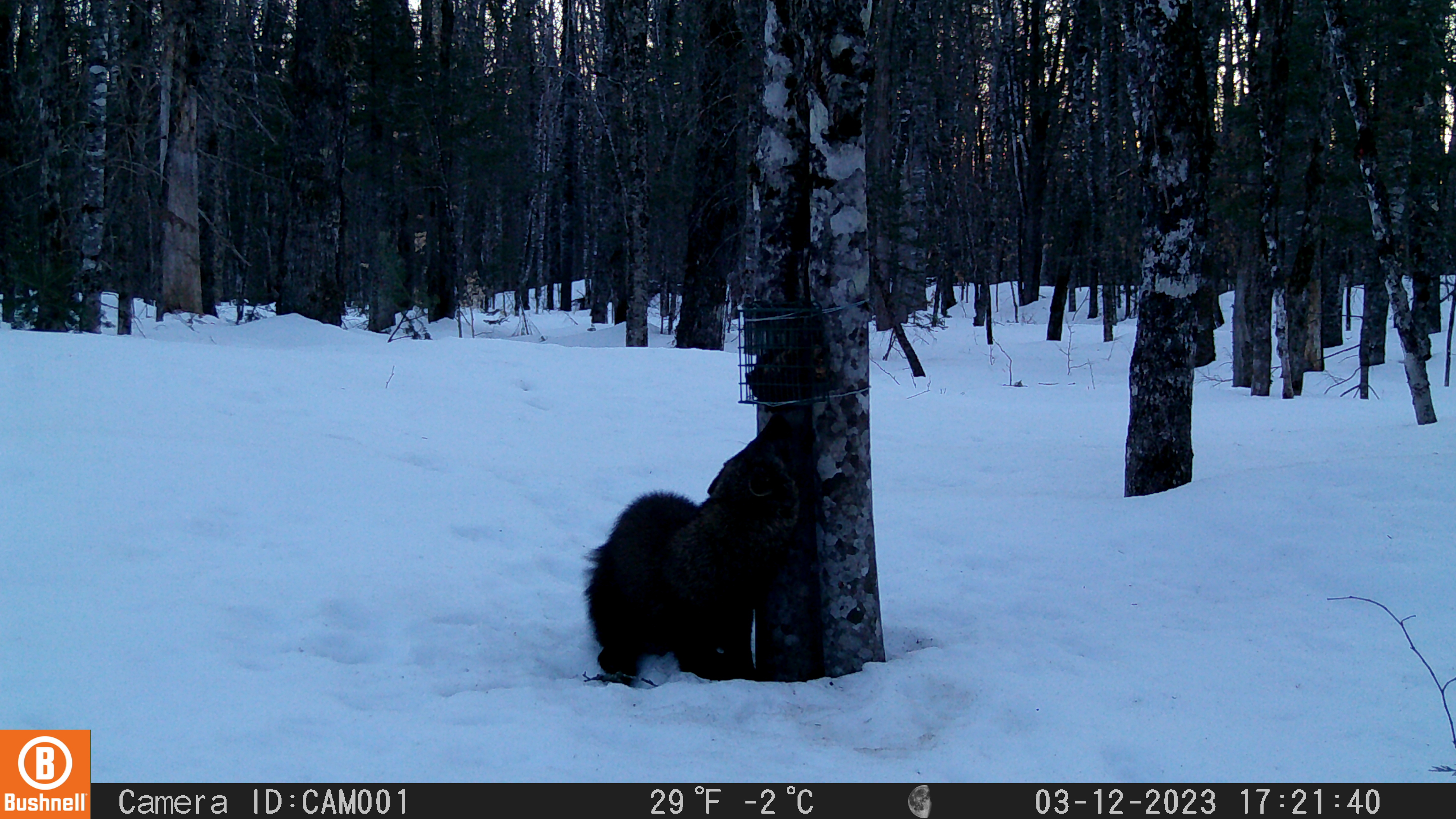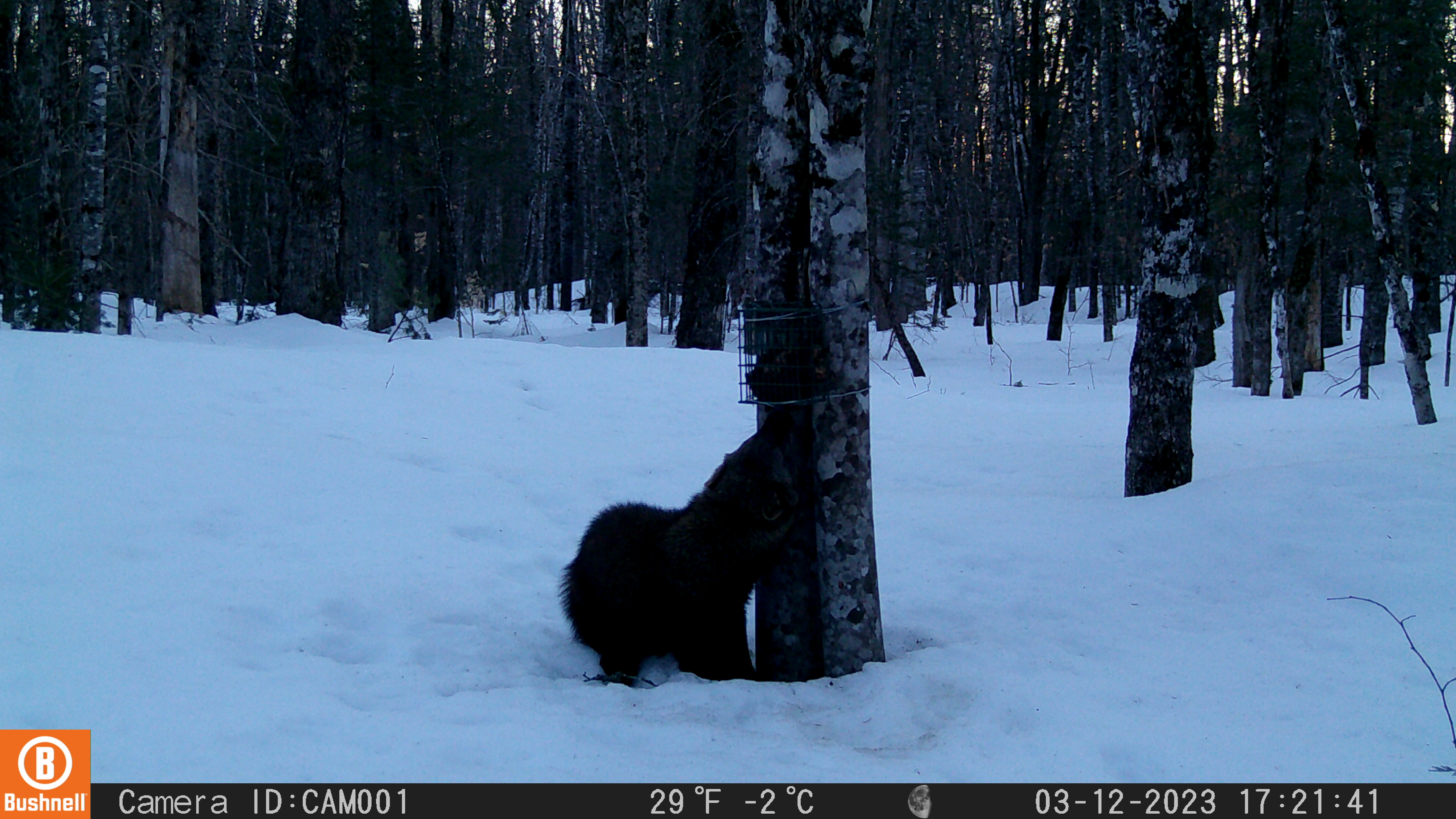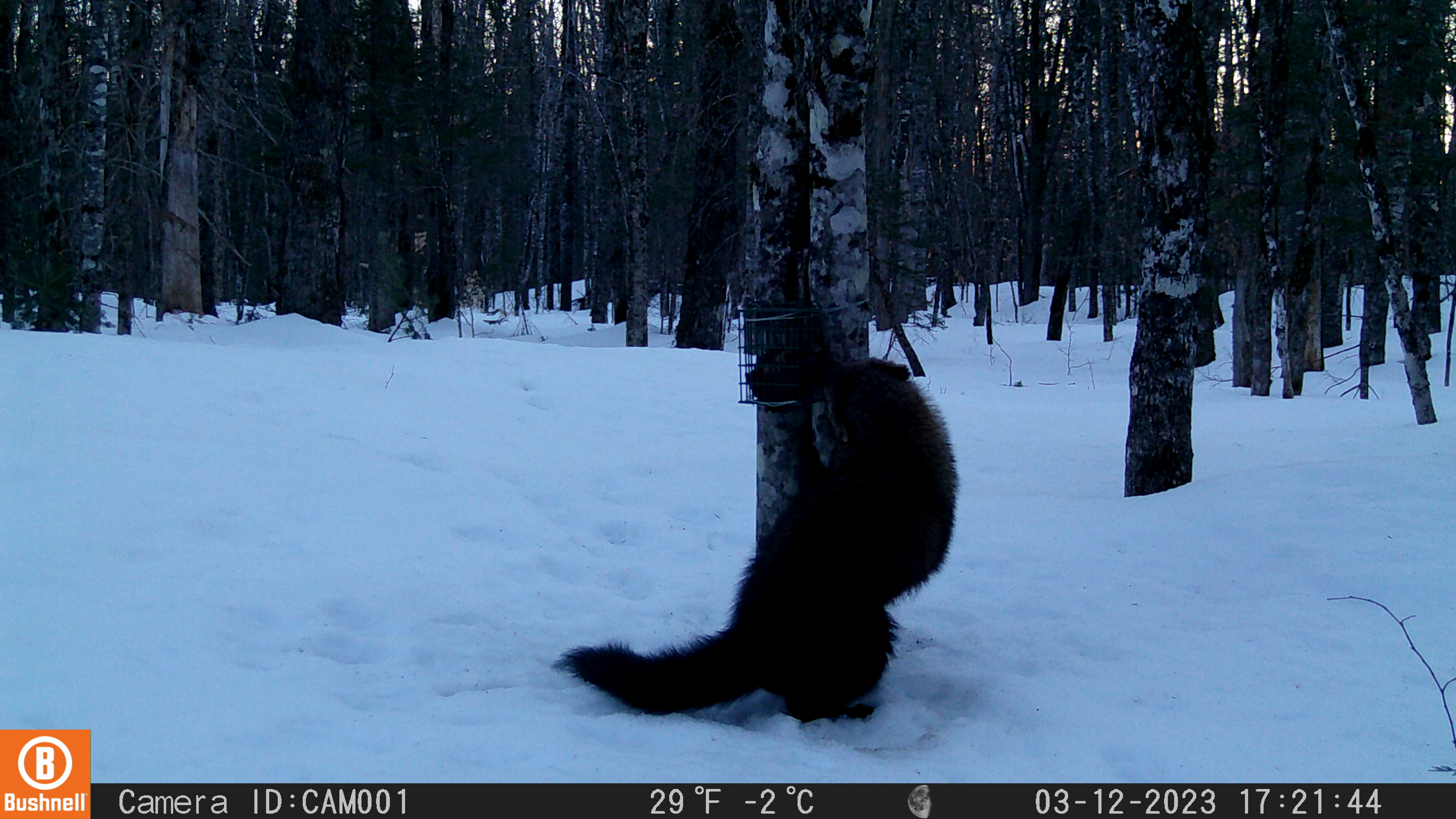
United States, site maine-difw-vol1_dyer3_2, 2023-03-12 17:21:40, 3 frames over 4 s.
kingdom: Animalia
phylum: Chordata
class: Mammalia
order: Carnivora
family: Mustelidae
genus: Pekania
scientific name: Pekania pennanti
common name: fisher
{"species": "fisher (Pekania pennanti)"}